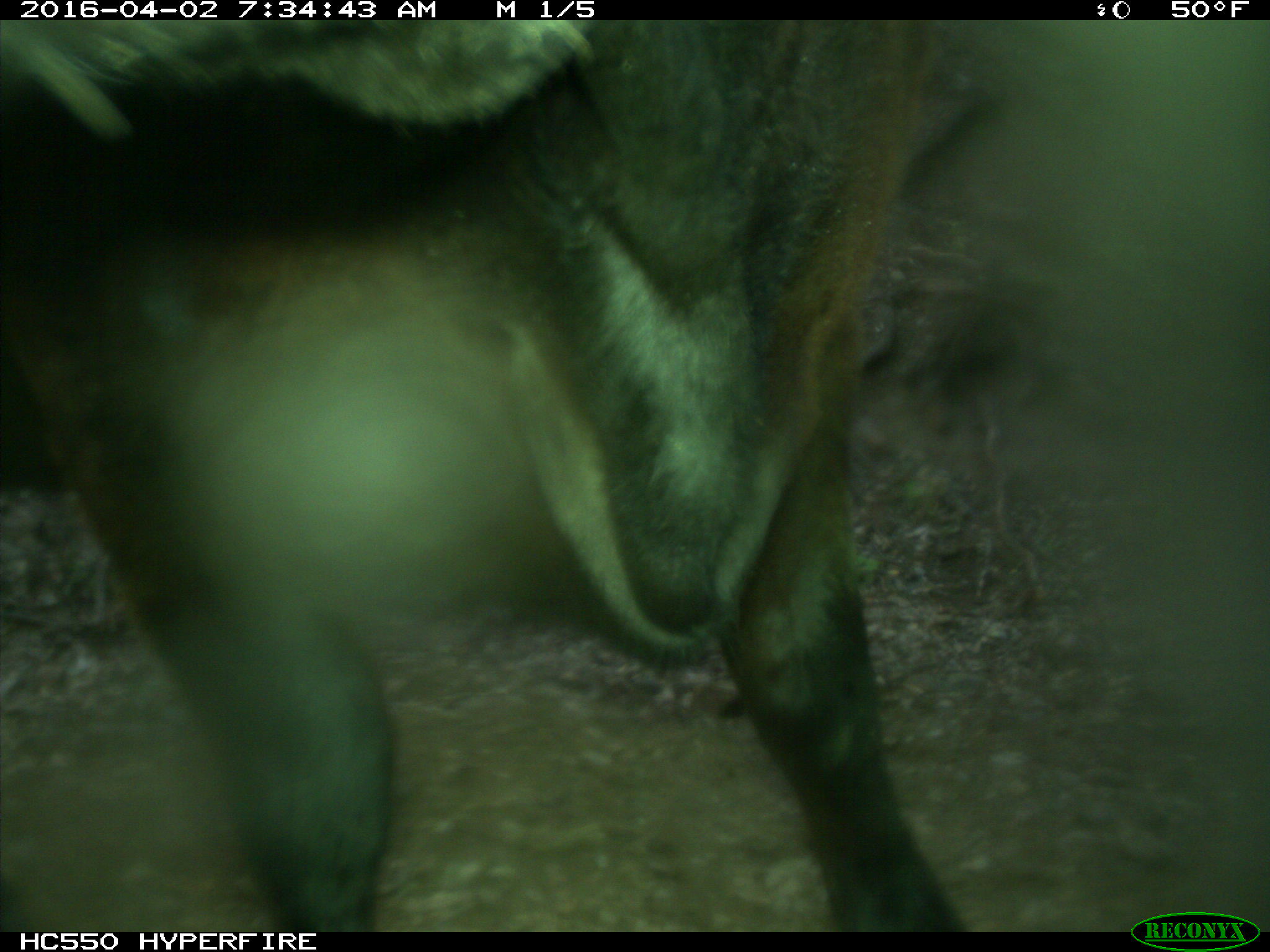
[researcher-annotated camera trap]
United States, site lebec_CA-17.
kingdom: Animalia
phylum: Chordata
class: Mammalia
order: Artiodactyla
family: Bovidae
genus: Bos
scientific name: Bos taurus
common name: domestic cow